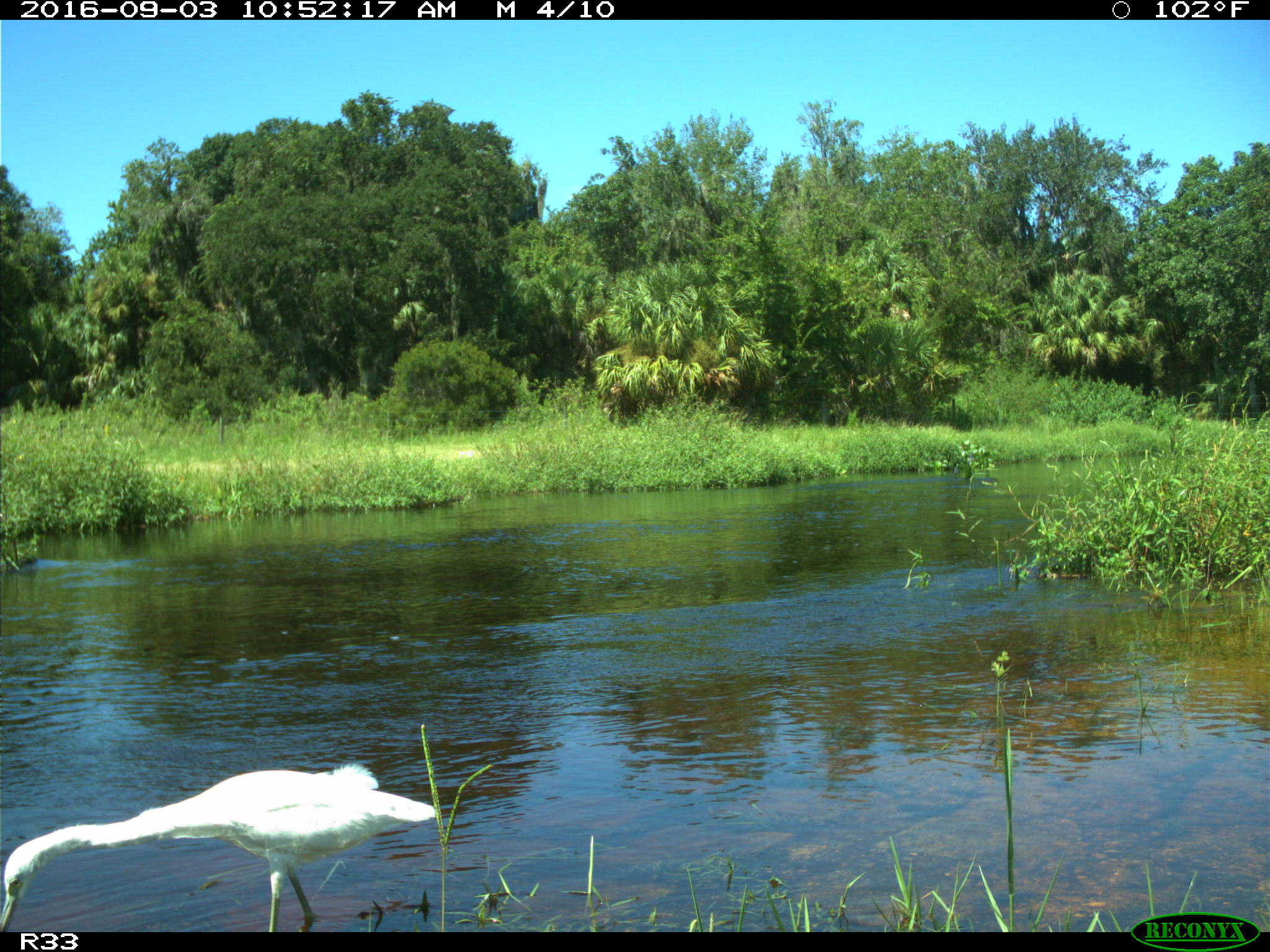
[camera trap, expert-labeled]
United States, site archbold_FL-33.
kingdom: Animalia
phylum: Chordata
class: Aves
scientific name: Aves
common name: birds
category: unidentified bird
Unidentified bird (birds) (Aves).